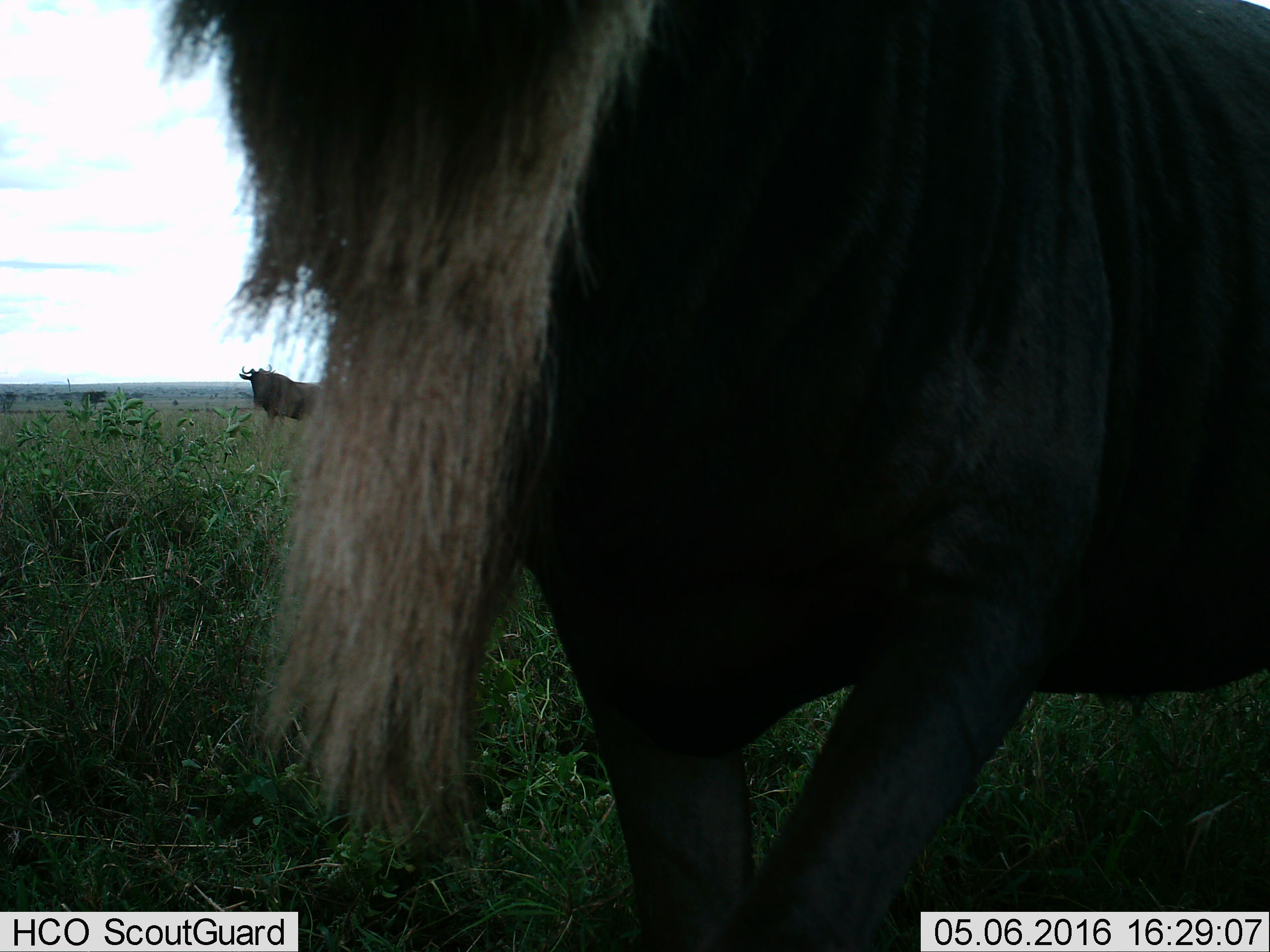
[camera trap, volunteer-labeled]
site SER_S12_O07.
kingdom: Animalia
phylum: Chordata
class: Mammalia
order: Artiodactyla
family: Bovidae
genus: Connochaetes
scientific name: Connochaetes taurinus taurinus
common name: blue wildebeest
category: wildebeestblue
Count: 2.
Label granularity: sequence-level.